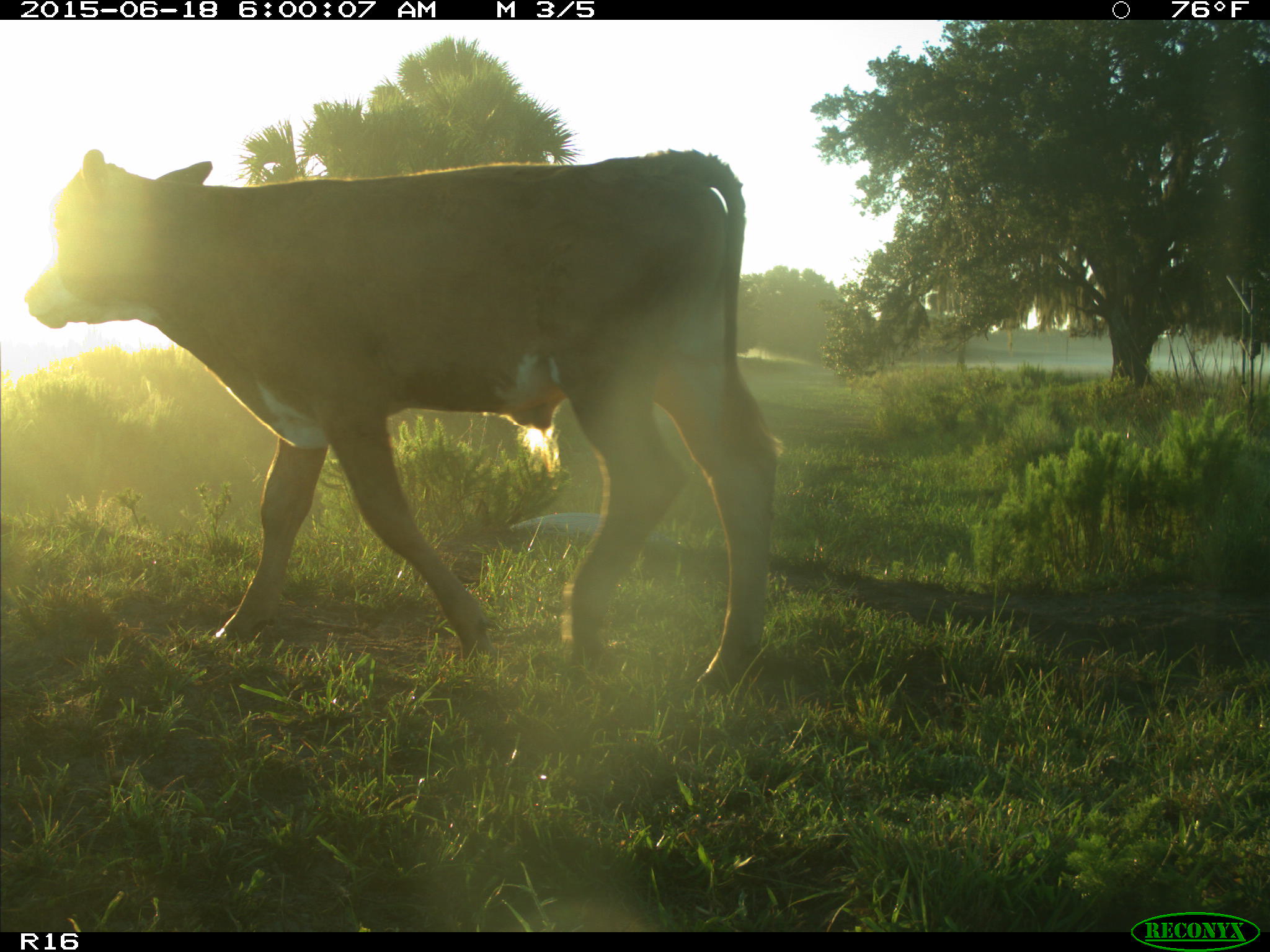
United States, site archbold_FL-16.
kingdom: Animalia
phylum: Chordata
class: Mammalia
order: Artiodactyla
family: Bovidae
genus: Bos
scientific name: Bos taurus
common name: domestic cow